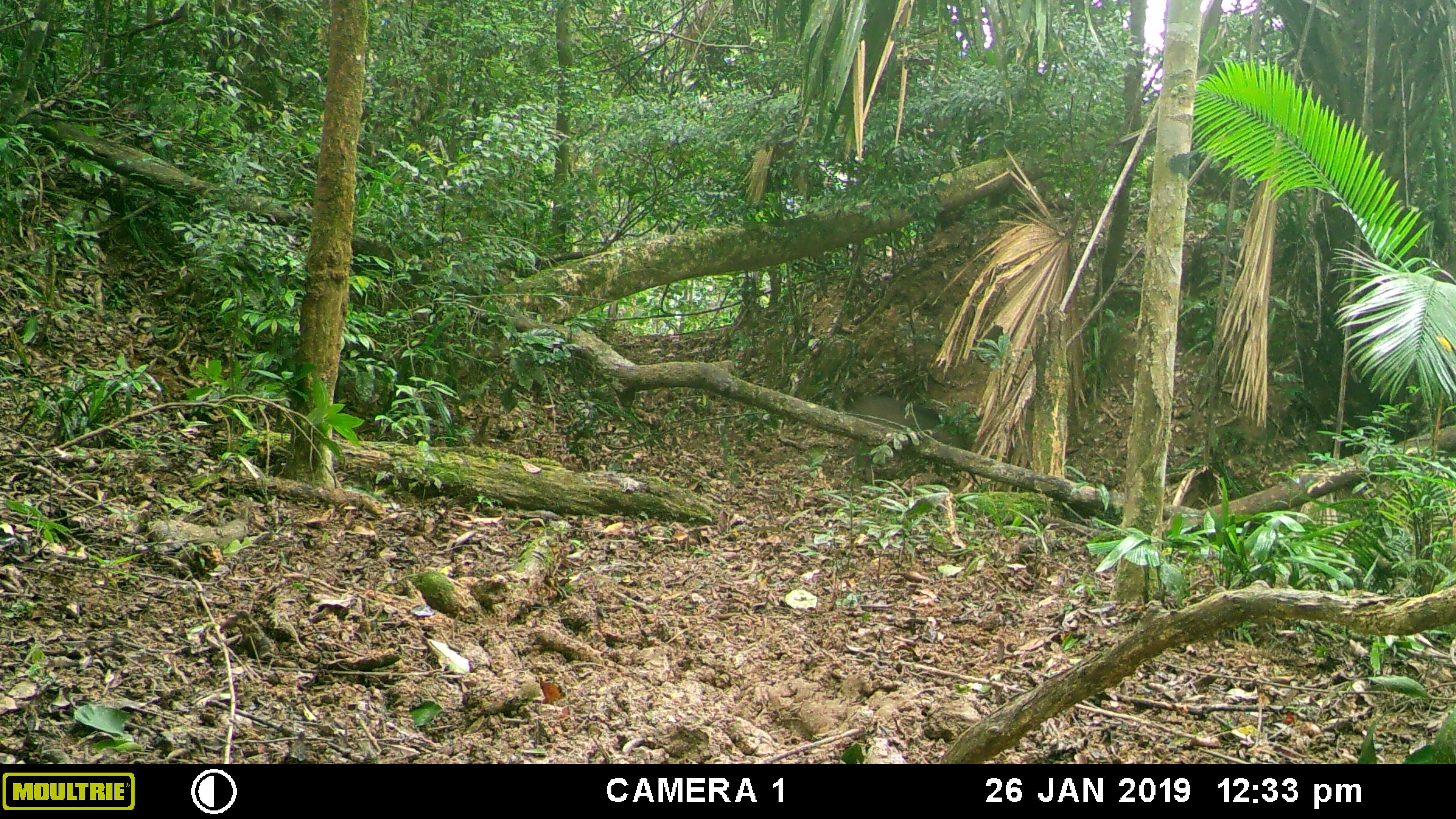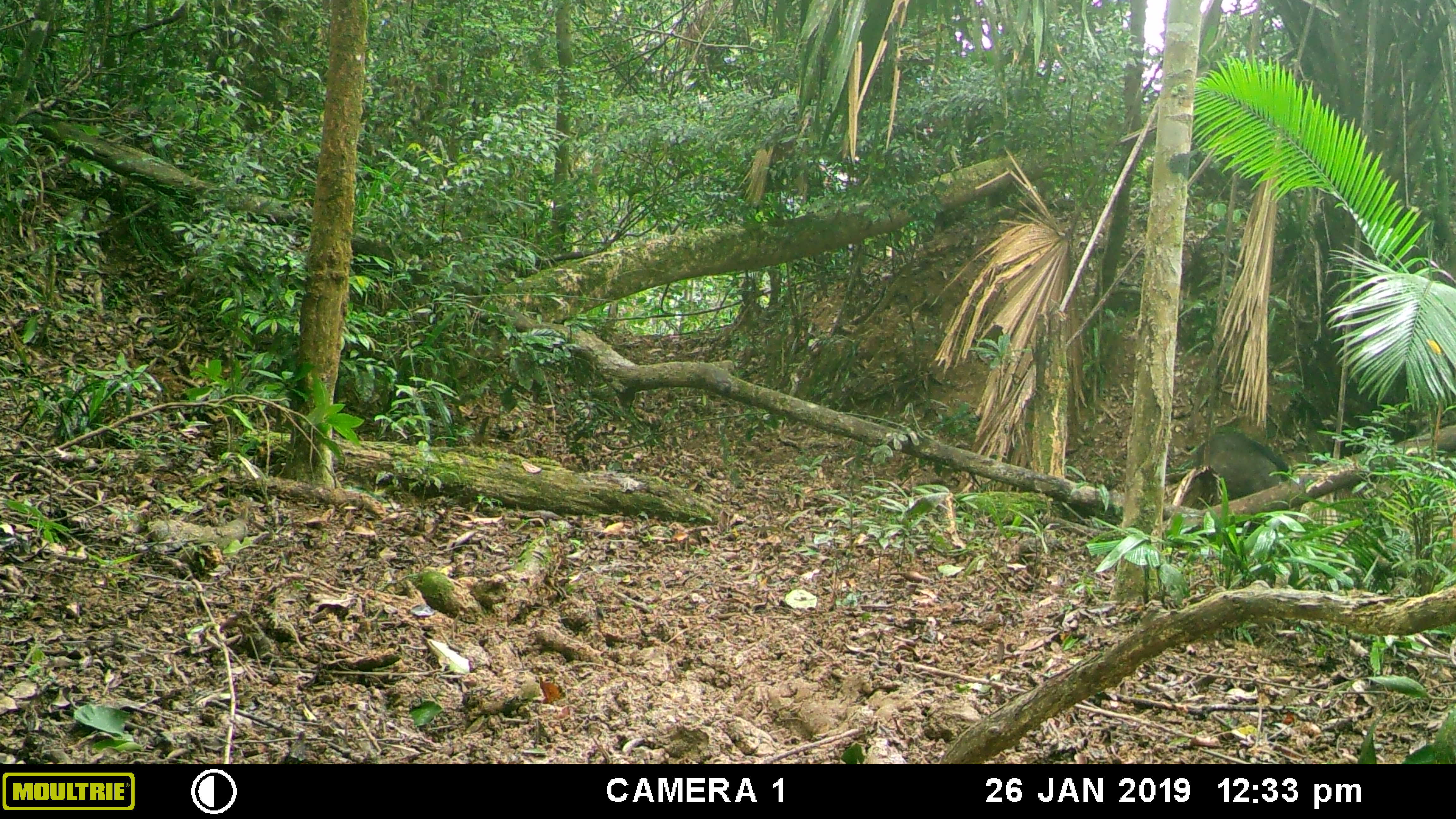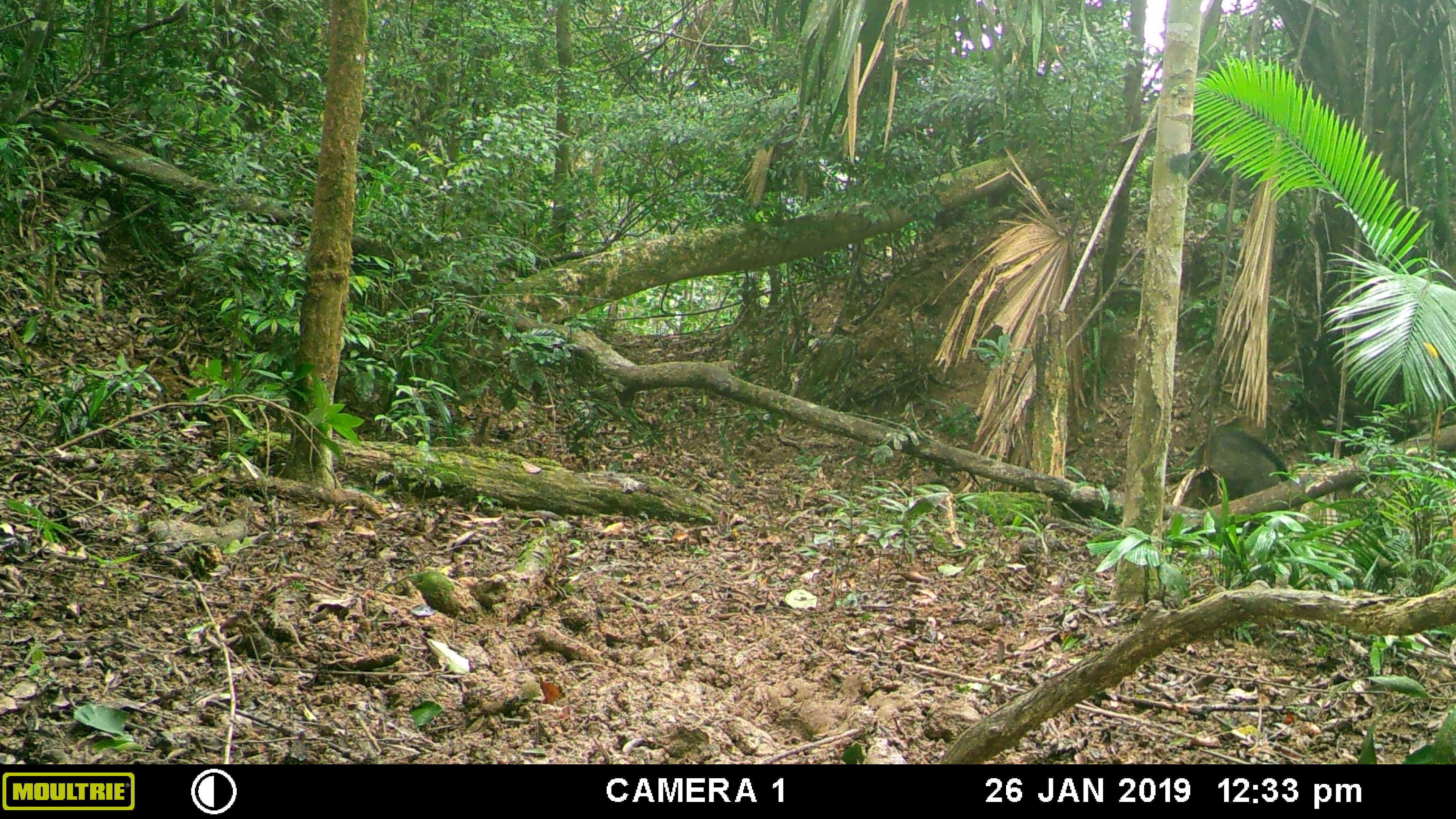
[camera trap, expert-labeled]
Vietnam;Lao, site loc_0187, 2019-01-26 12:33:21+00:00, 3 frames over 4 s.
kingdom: Animalia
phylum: Chordata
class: Mammalia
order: Artiodactyla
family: Suidae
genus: Sus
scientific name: Sus scrofa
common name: eurasian wild pig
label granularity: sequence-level